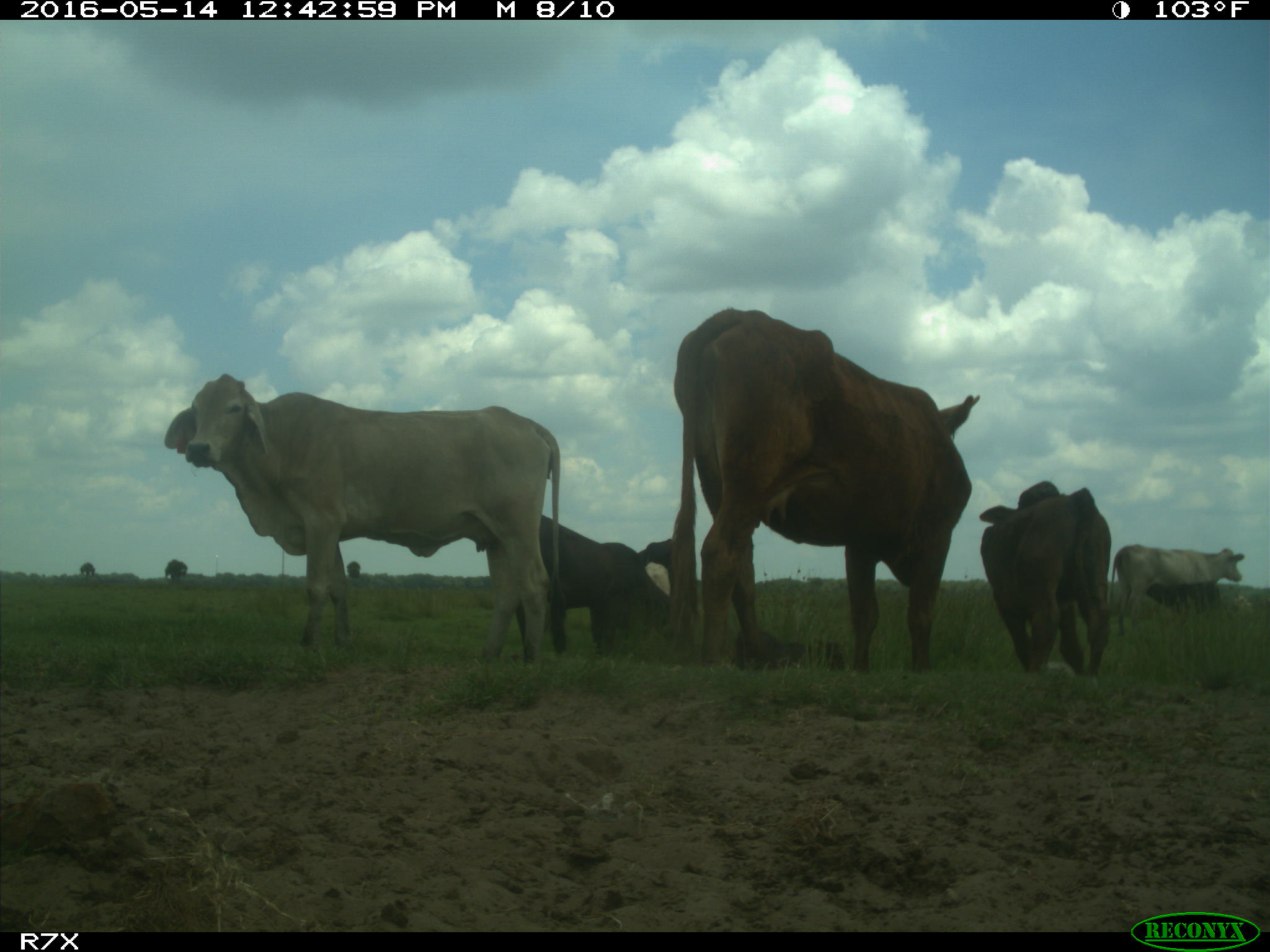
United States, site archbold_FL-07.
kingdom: Animalia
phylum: Chordata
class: Mammalia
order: Artiodactyla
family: Bovidae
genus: Bos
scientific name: Bos taurus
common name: domestic cow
Bos taurus (domestic cow).